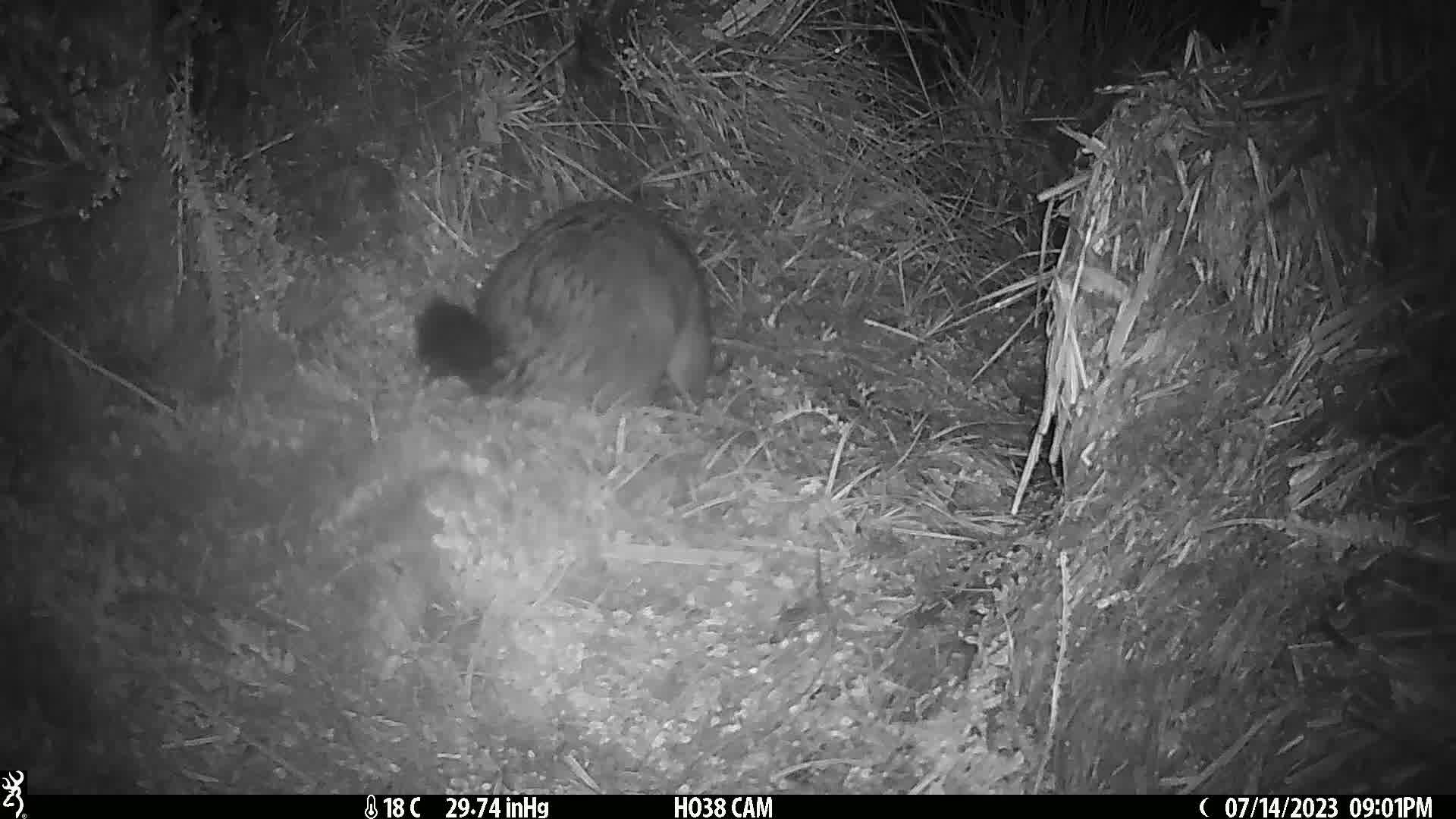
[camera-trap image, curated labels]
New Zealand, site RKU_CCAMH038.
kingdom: Animalia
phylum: Chordata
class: Mammalia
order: Diprotodontia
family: Phalangeridae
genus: Trichosurus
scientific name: Trichosurus vulpecula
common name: common brushtail possum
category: possum